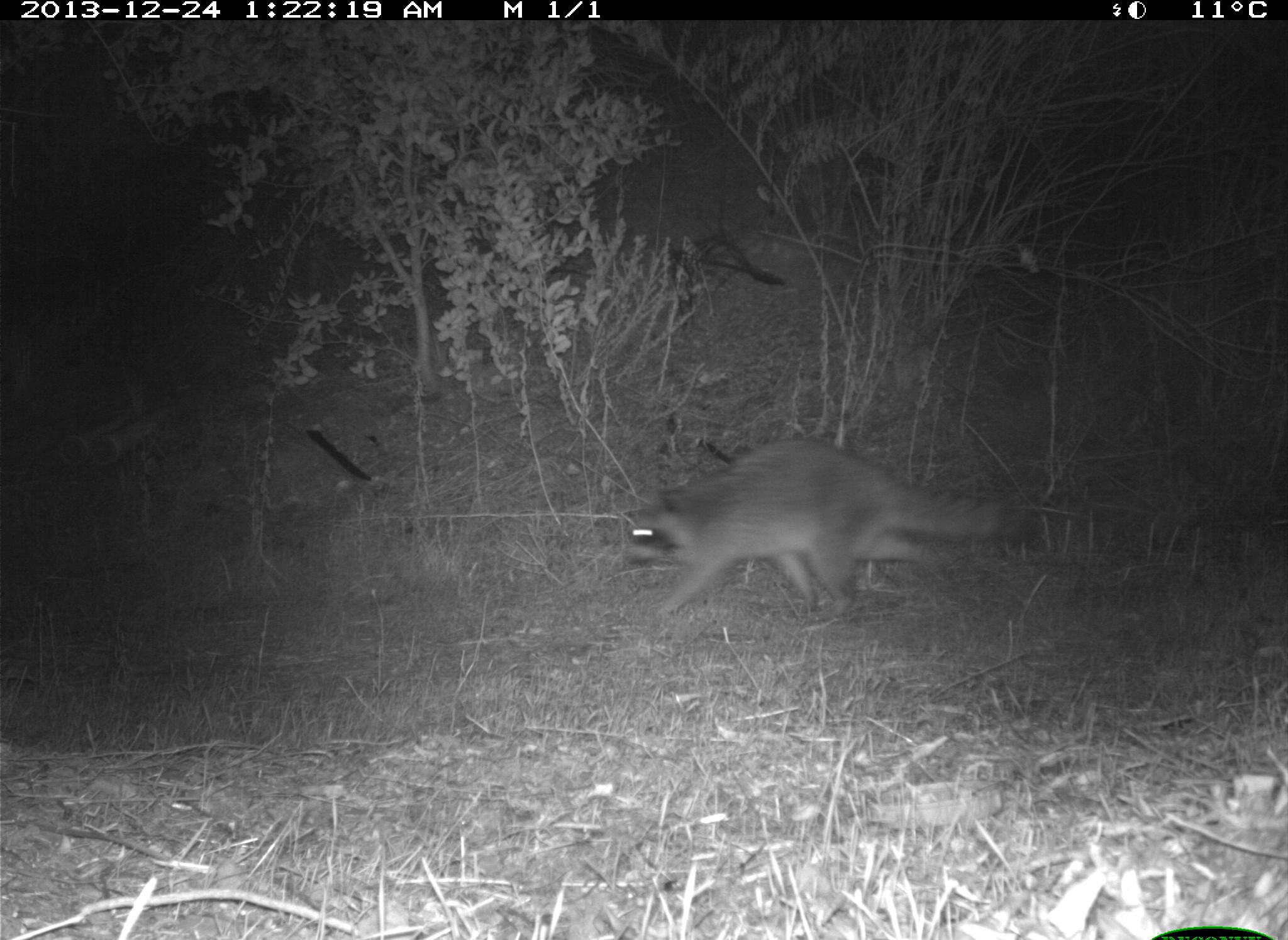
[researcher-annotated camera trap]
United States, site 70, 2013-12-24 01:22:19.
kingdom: Animalia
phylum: Chordata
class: Mammalia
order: Carnivora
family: Procyonidae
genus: Procyon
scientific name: Procyon lotor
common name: raccoon